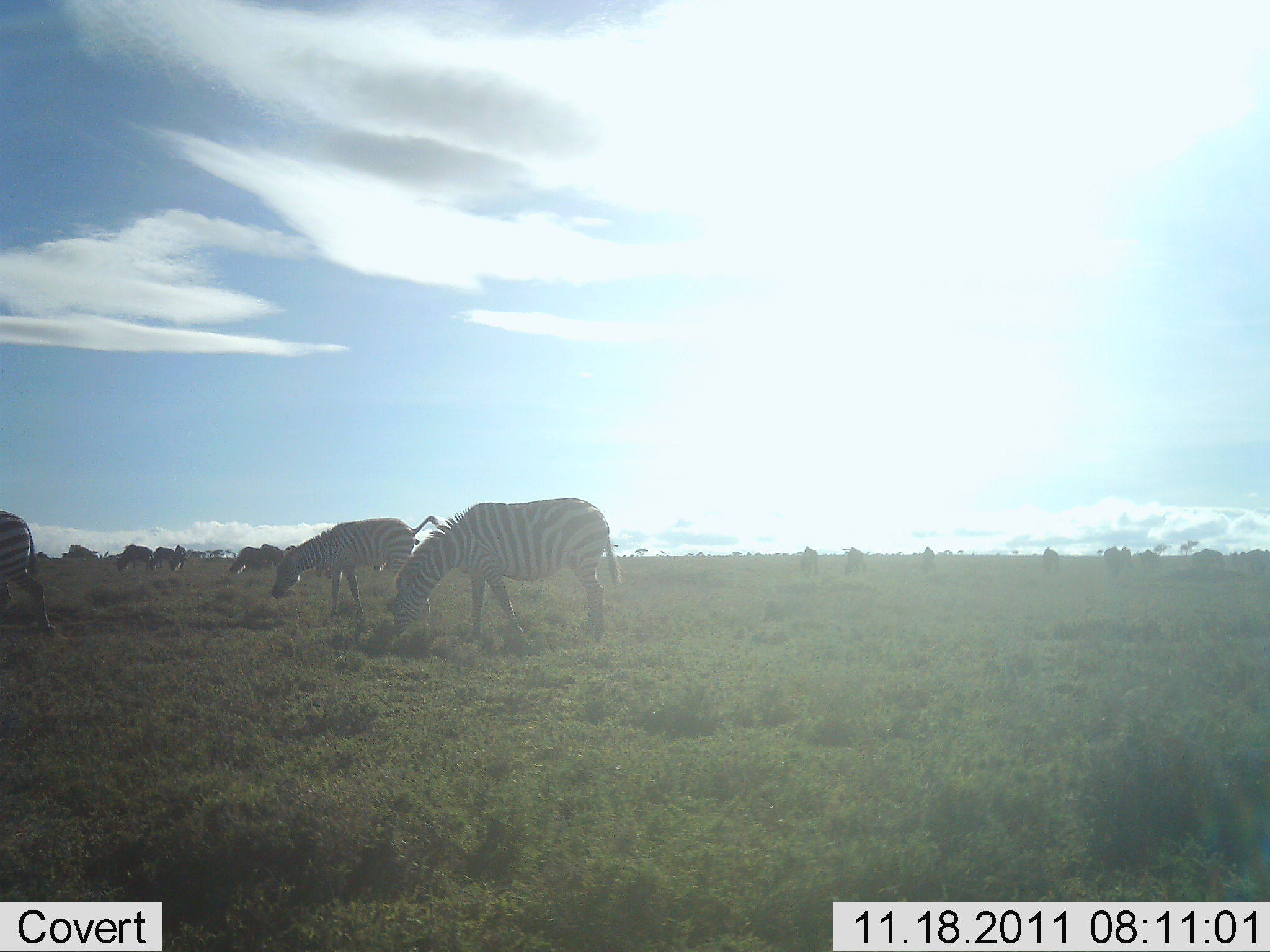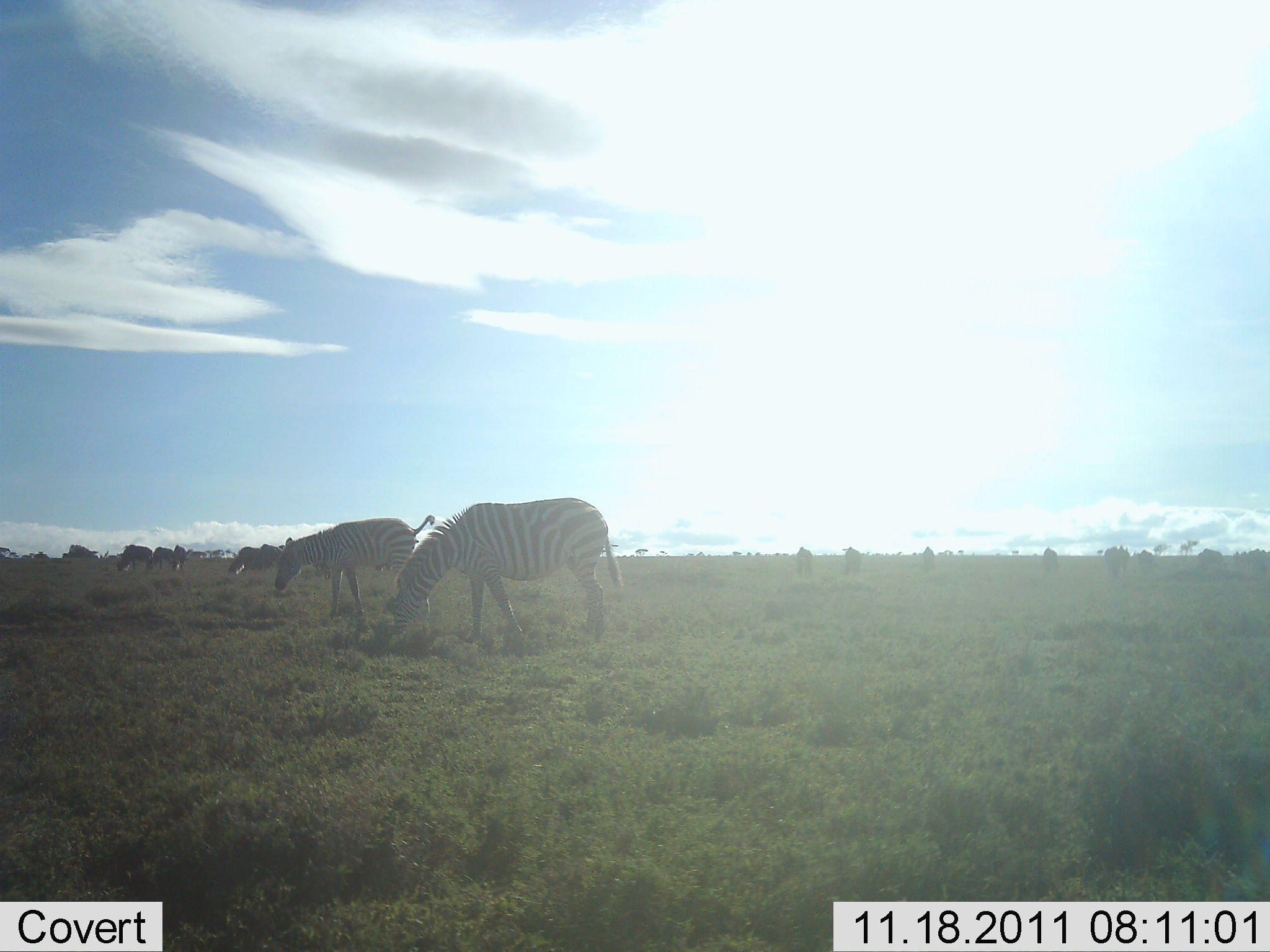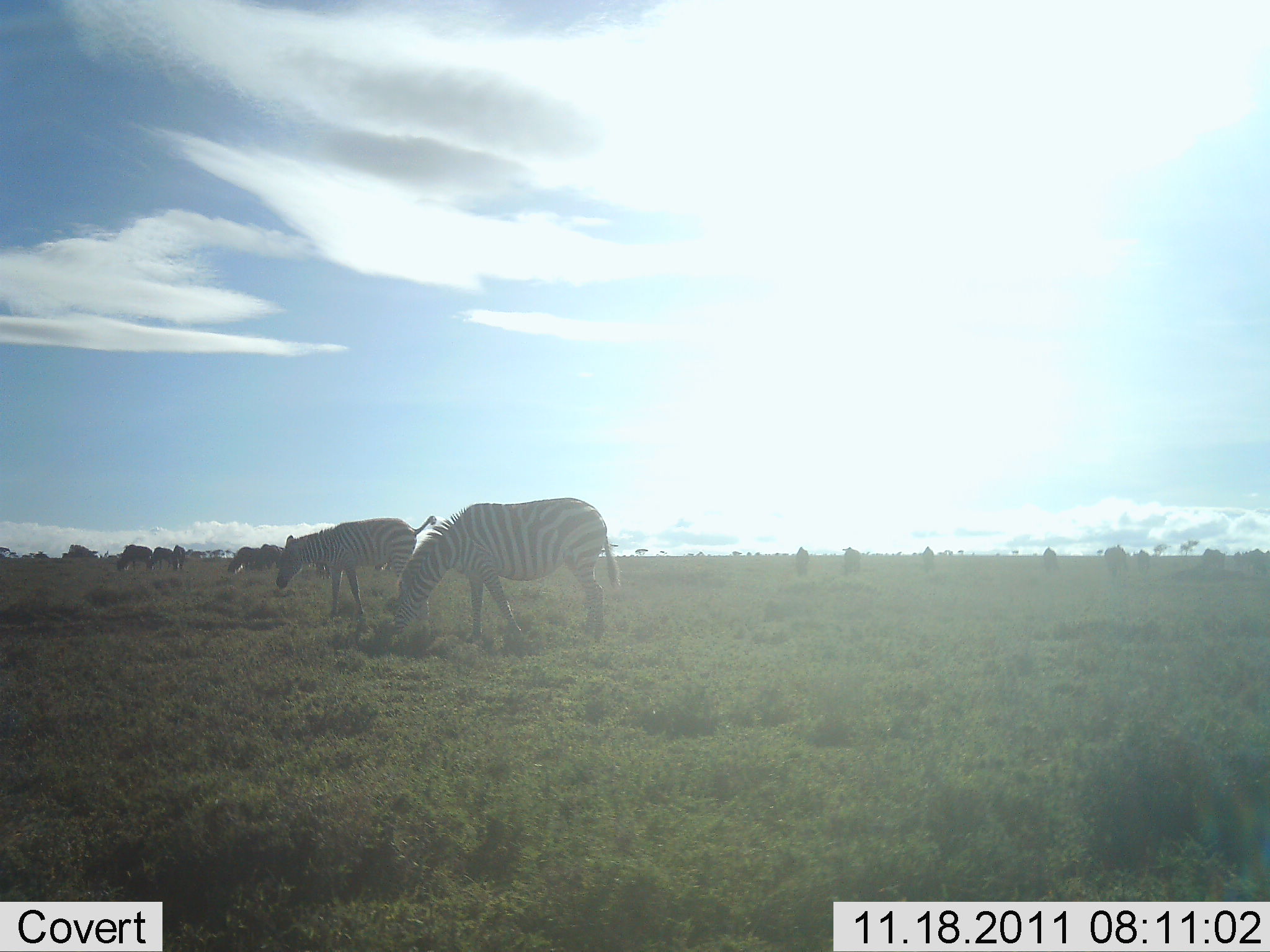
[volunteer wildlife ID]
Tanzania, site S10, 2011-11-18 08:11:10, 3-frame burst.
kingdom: Animalia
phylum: Chordata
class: Mammalia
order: Perissodactyla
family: Equidae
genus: Equus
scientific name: Equus quagga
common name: plains zebra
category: zebra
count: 4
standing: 47%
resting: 7%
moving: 40%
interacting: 0%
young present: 0%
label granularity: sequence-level